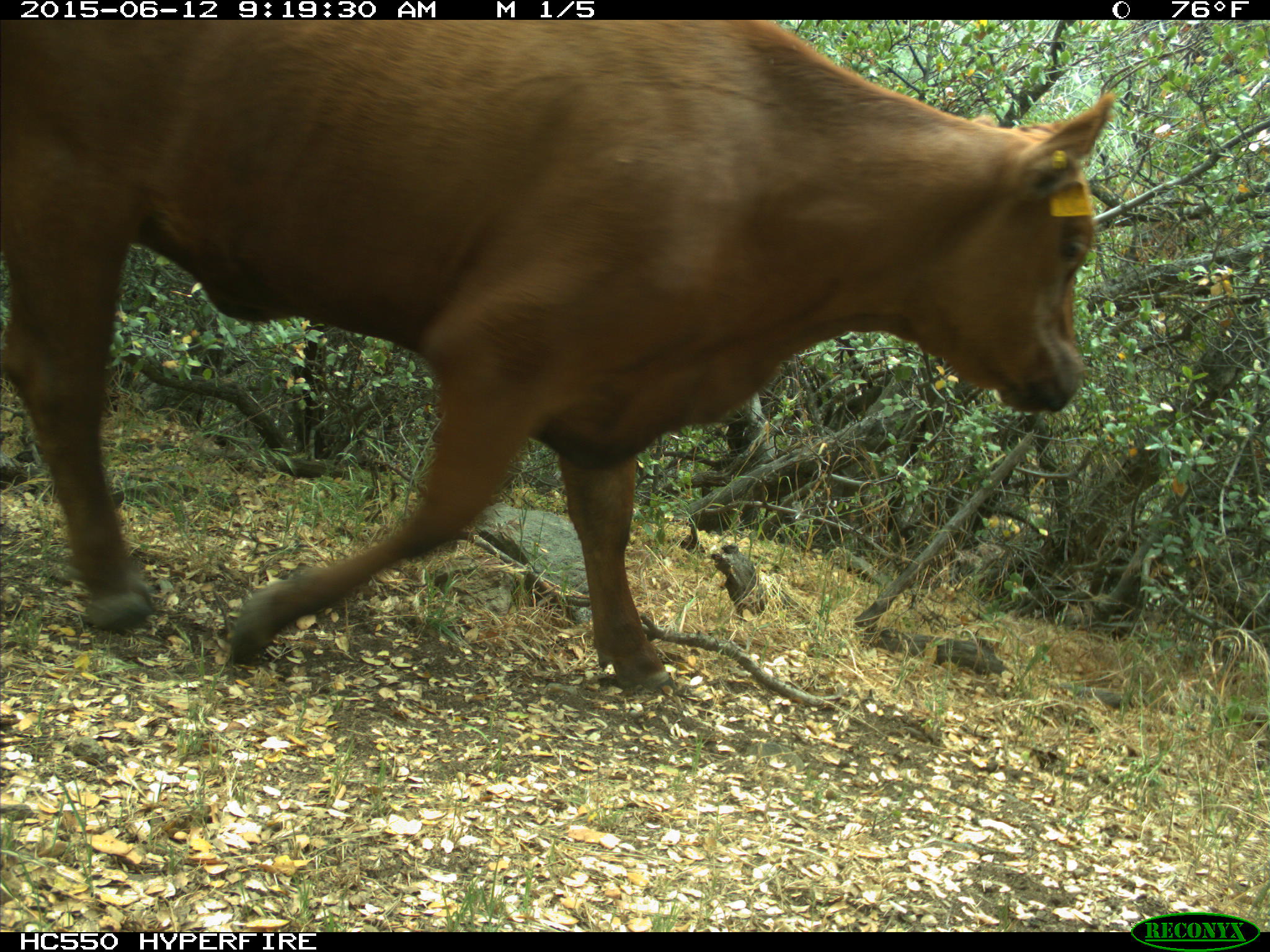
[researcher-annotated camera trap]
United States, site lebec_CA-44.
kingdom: Animalia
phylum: Chordata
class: Mammalia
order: Artiodactyla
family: Bovidae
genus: Bos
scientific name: Bos taurus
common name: domestic cow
Bos taurus (domestic cow).